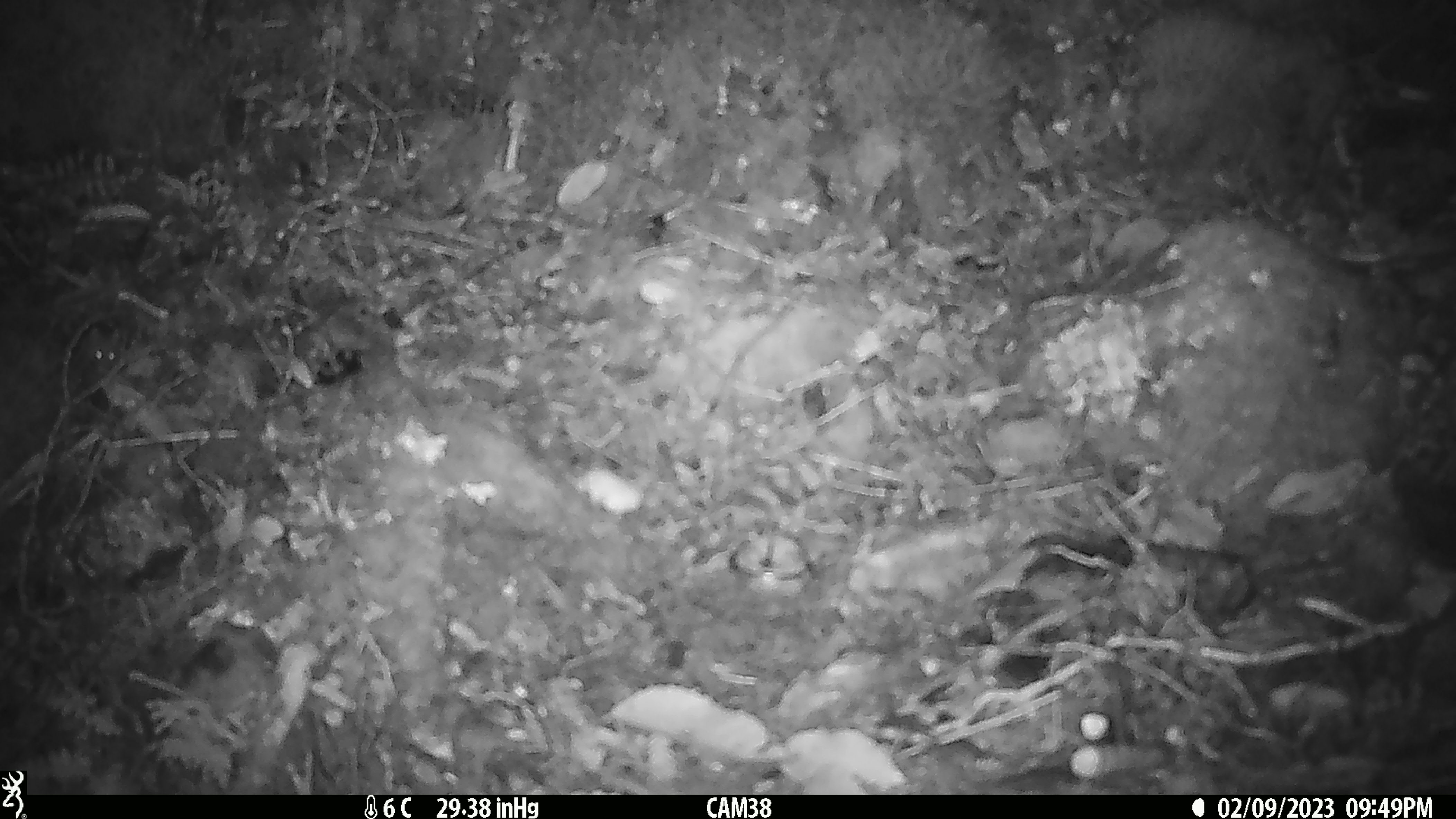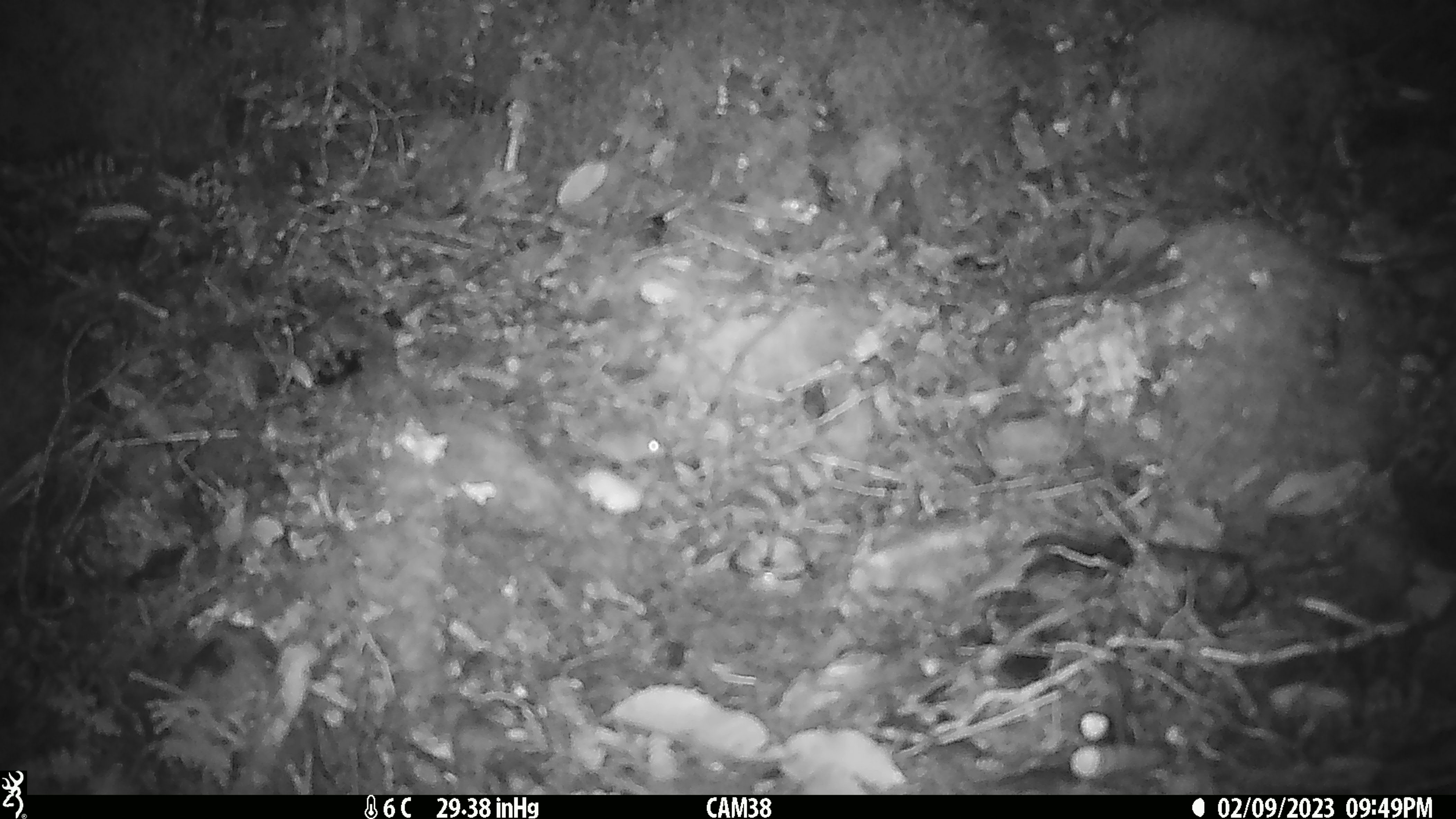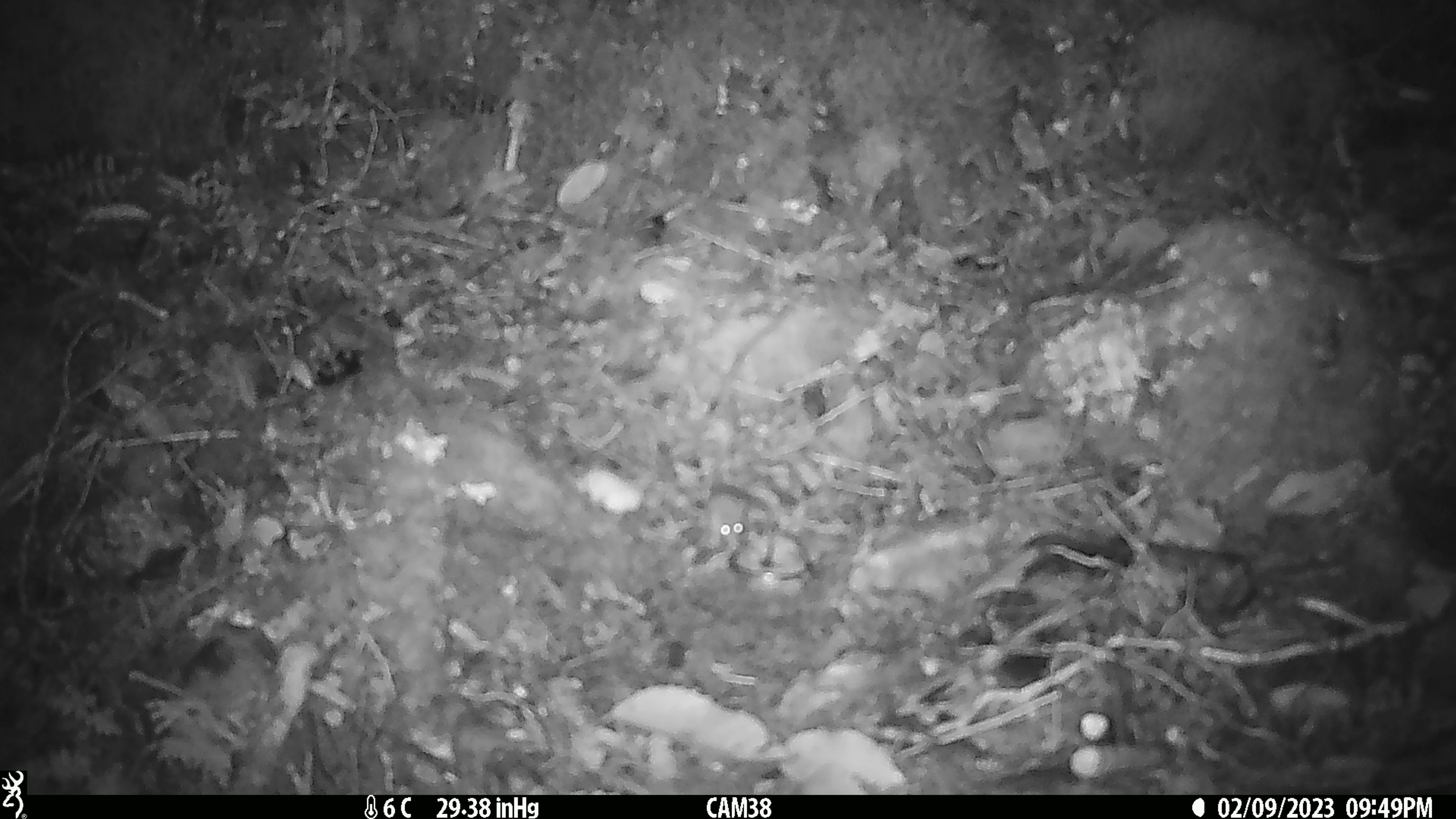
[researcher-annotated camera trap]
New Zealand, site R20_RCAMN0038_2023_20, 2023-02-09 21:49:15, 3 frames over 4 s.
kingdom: Animalia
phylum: Chordata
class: Mammalia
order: Rodentia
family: Muridae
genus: Mus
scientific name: Mus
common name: mouse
Mouse (Mus).